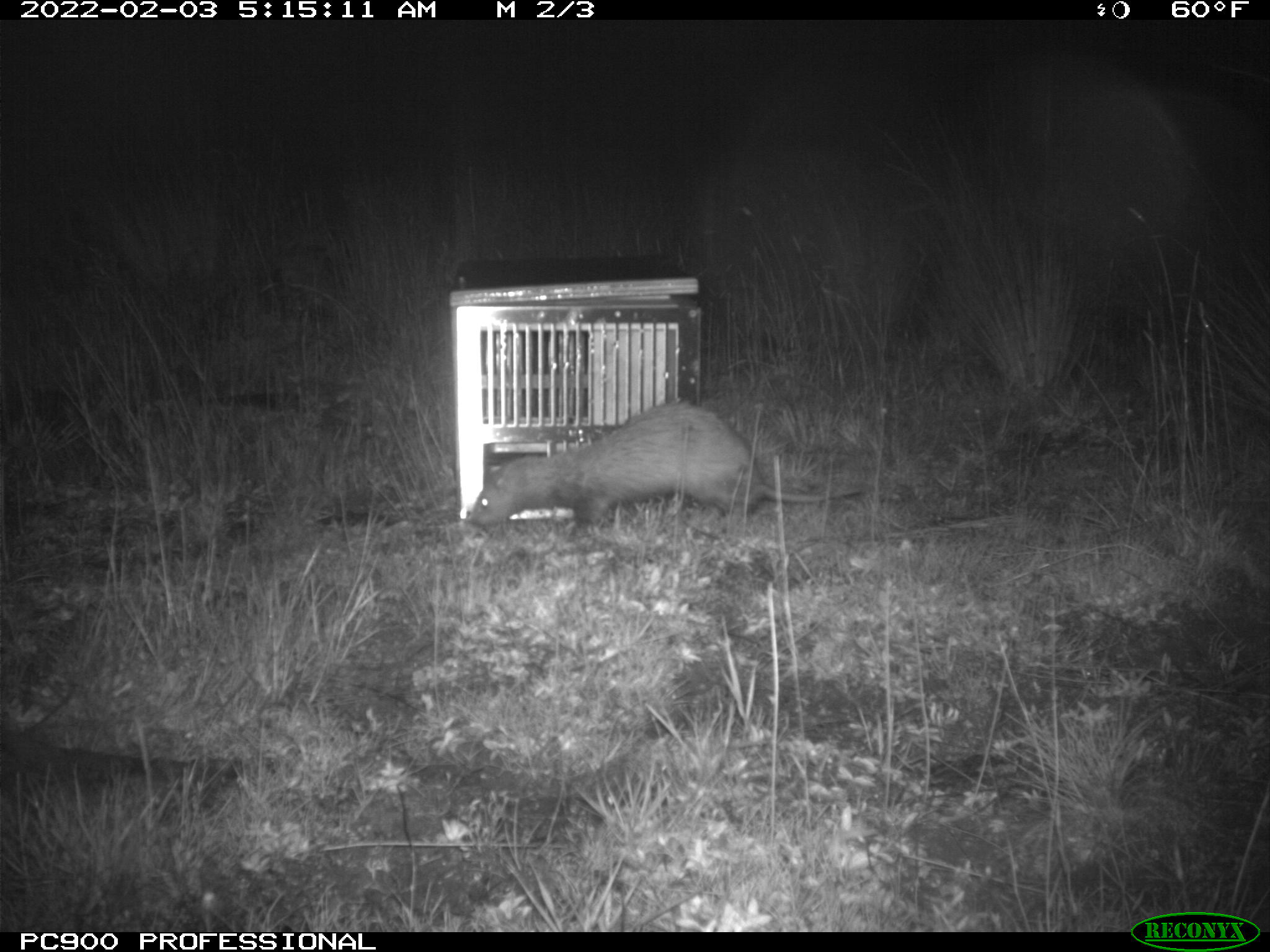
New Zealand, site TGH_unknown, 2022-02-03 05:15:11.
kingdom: Animalia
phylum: Chordata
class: Mammalia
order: Carnivora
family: Mustelidae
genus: Mustela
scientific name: Mustela furo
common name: ferret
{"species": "ferret (Mustela furo)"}